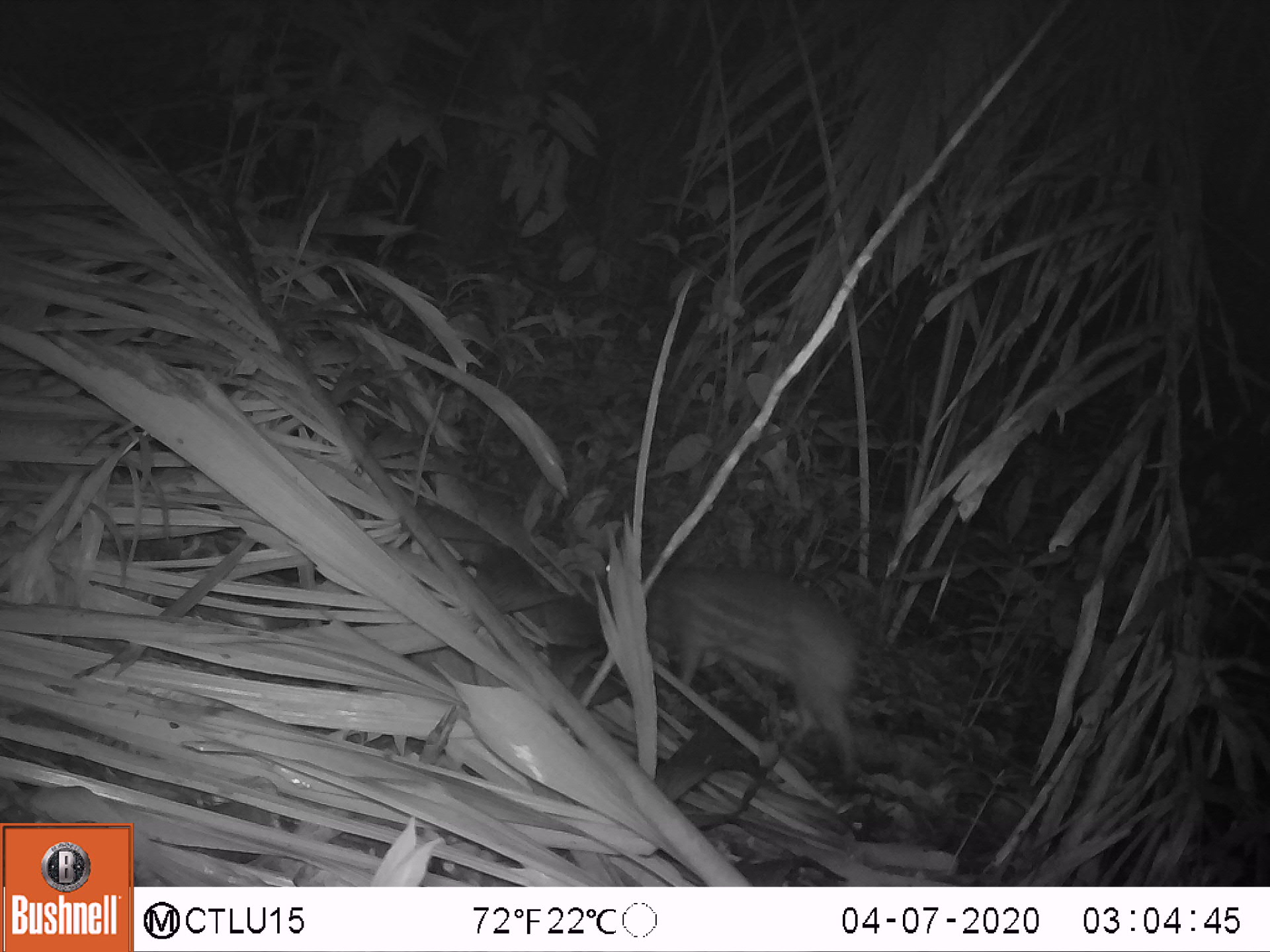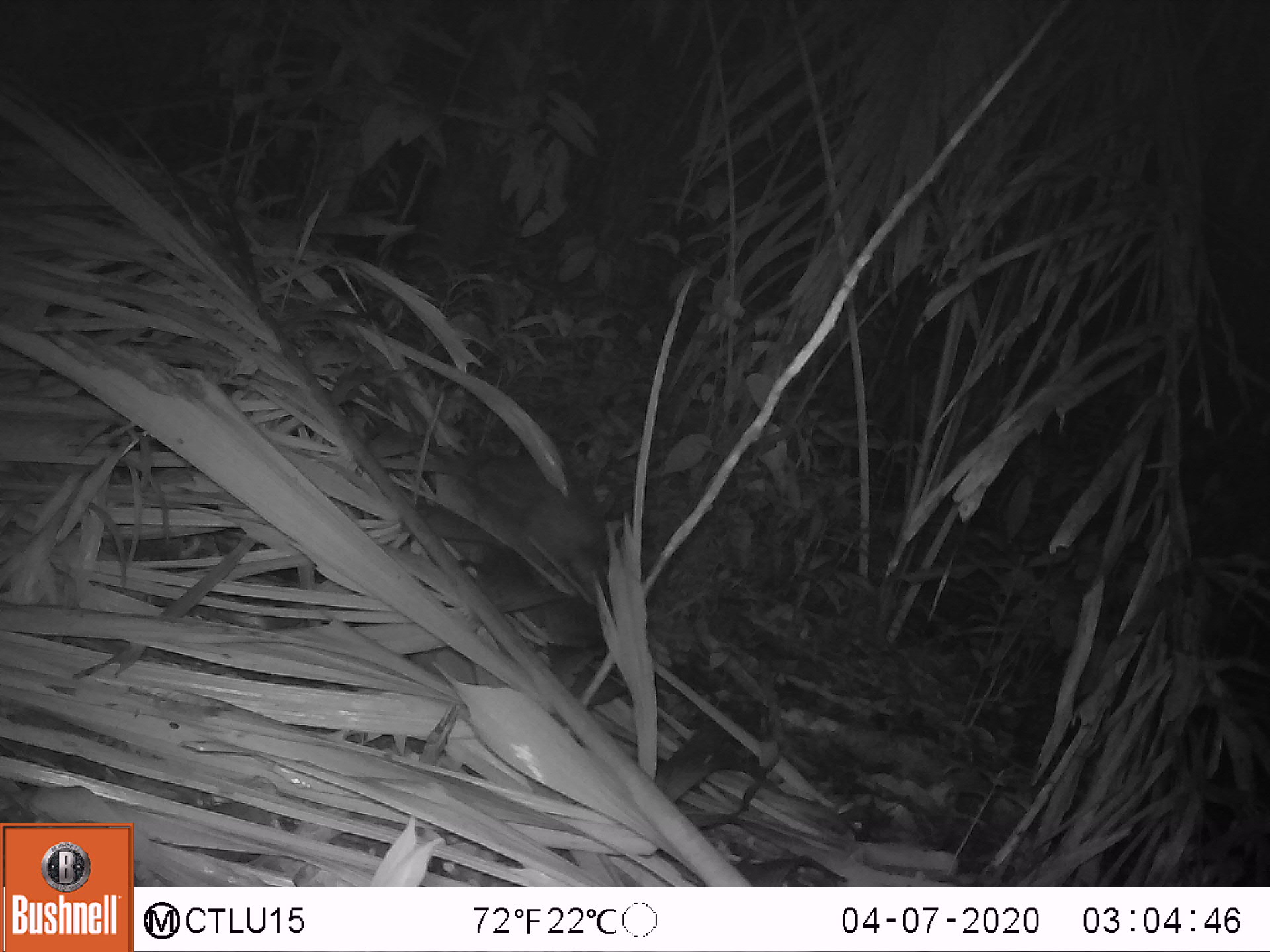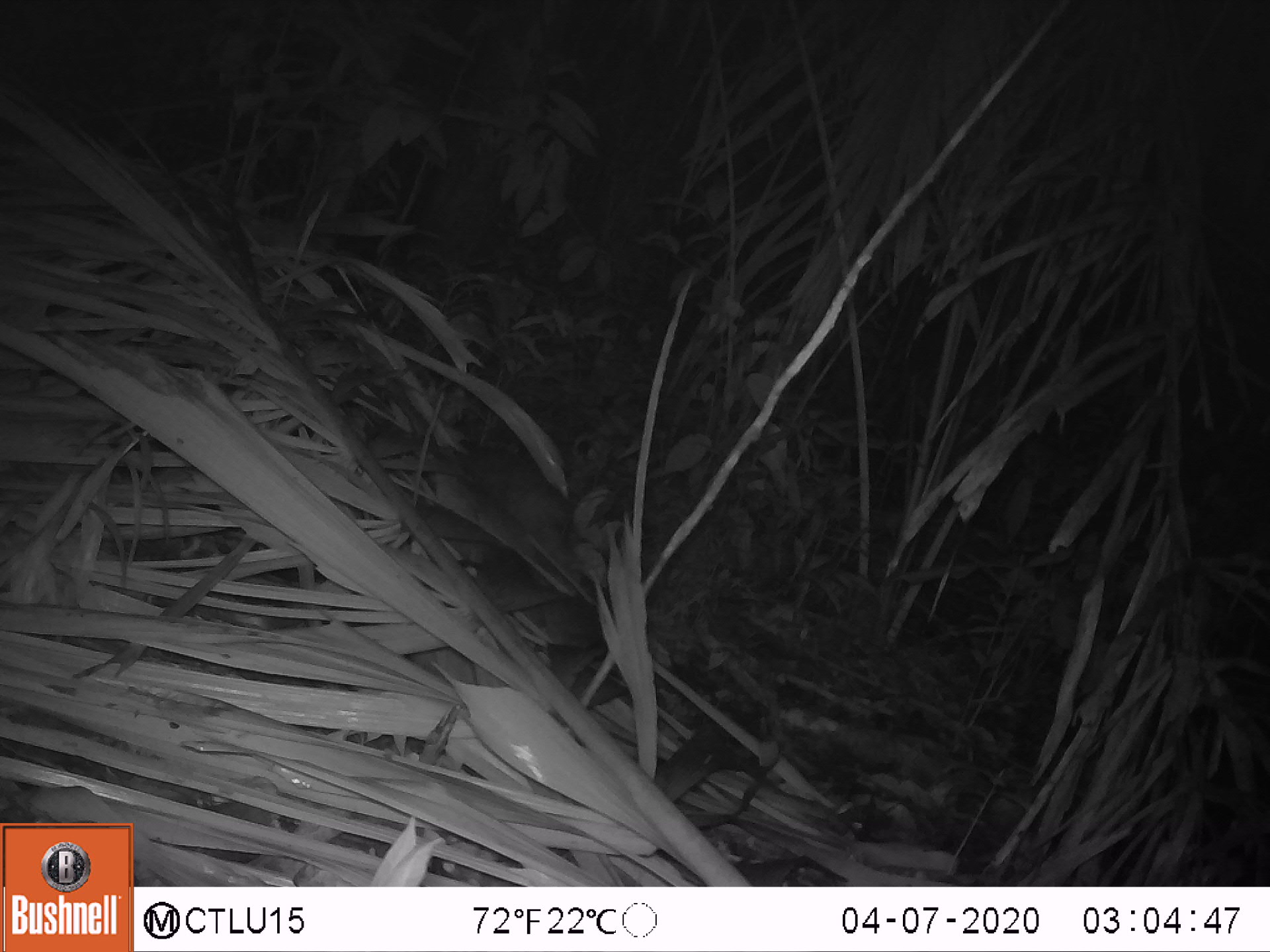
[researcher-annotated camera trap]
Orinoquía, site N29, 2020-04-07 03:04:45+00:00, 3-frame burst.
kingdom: Animalia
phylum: Chordata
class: Mammalia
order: Rodentia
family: Cuniculidae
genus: Cuniculus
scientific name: Cuniculus paca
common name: spotted paca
Spotted paca (Cuniculus paca).